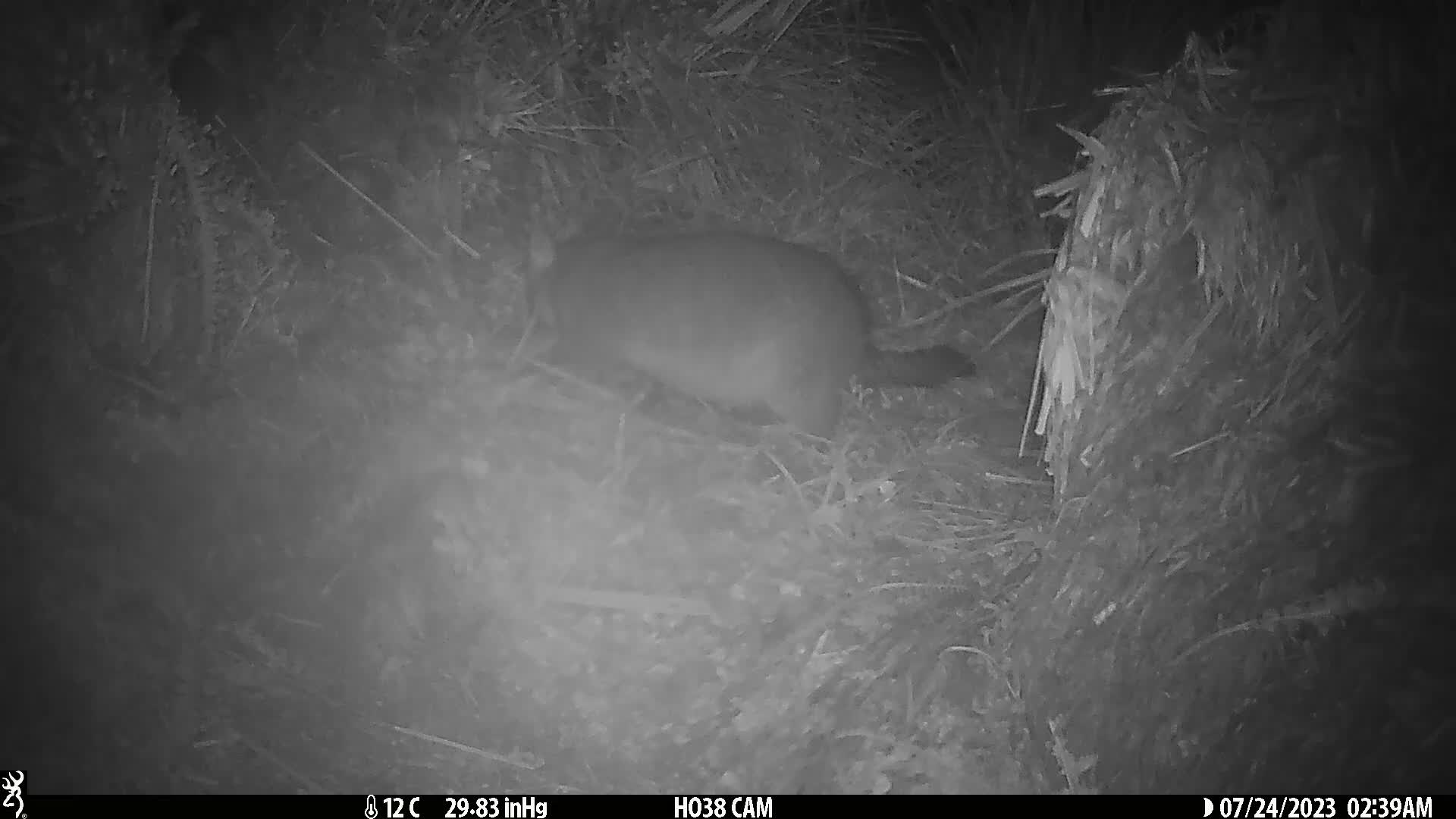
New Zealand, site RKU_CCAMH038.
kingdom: Animalia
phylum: Chordata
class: Mammalia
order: Diprotodontia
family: Phalangeridae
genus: Trichosurus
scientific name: Trichosurus vulpecula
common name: common brushtail possum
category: possum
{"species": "possum (common brushtail possum) (Trichosurus vulpecula)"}